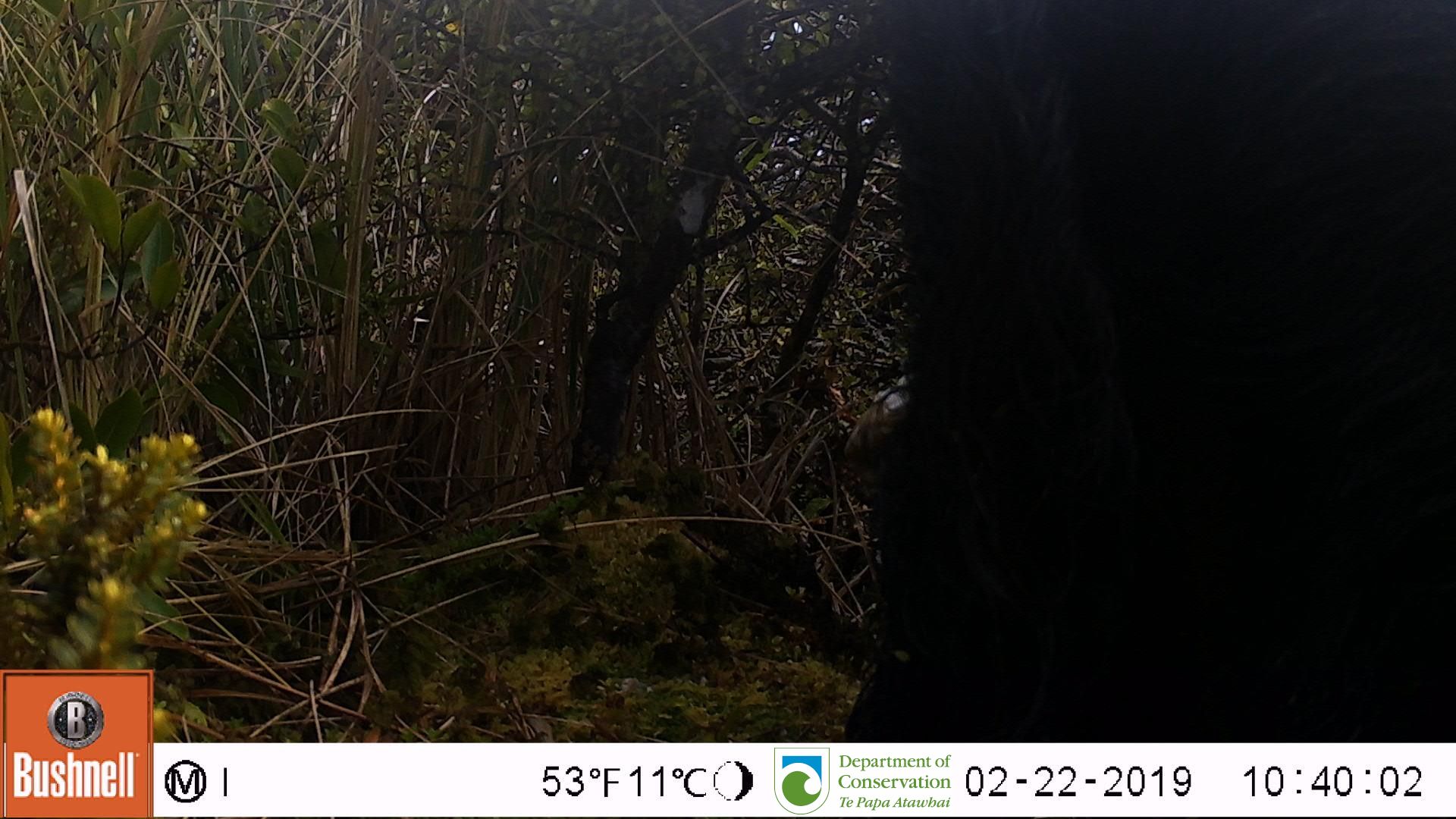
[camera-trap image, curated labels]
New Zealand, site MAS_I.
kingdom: Animalia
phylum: Chordata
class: Mammalia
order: Artiodactyla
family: Suidae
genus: Sus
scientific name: Sus scrofa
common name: pig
Pig (Sus scrofa).